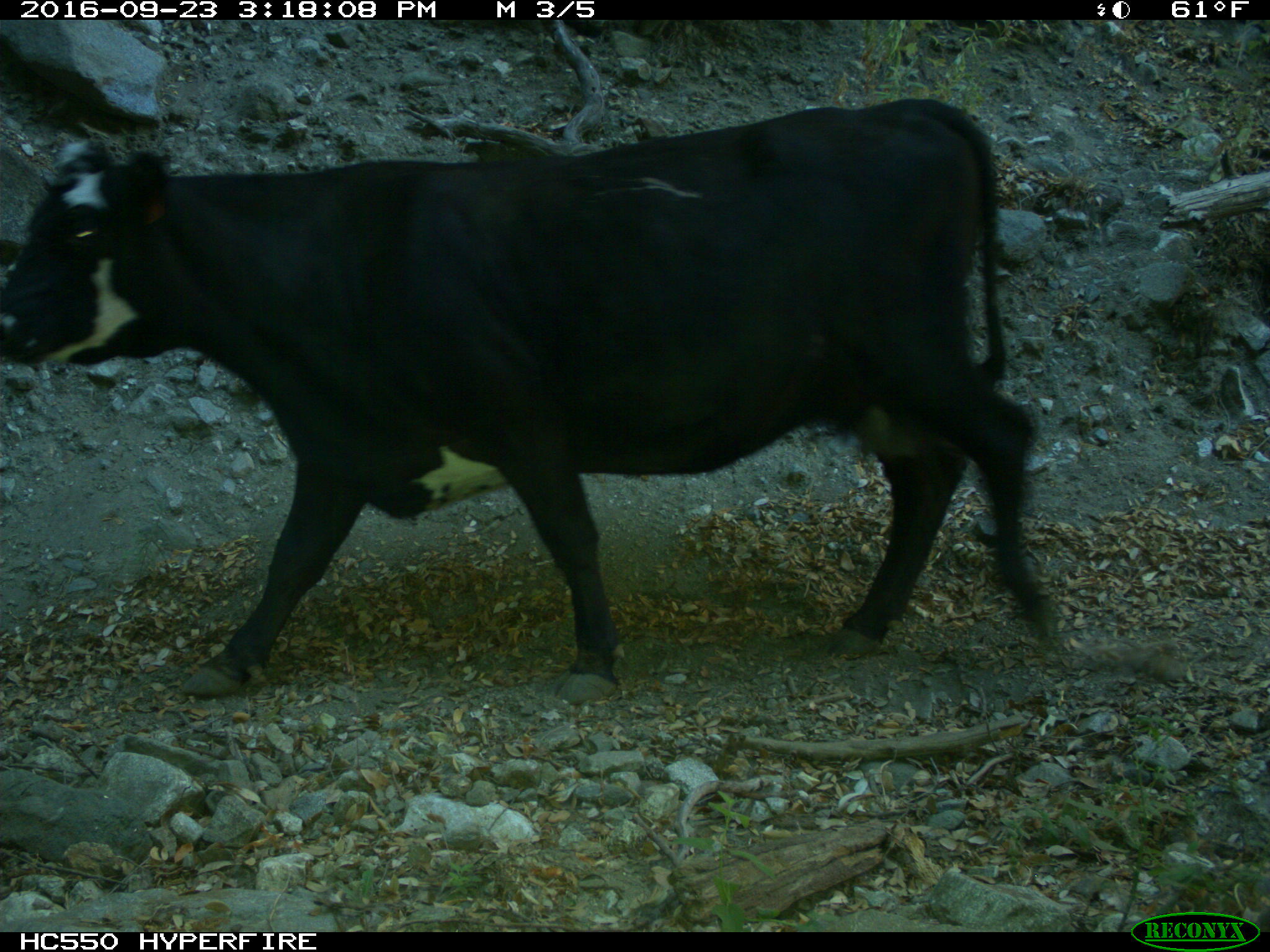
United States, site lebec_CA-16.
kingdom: Animalia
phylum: Chordata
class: Mammalia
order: Artiodactyla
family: Bovidae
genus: Bos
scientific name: Bos taurus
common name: domestic cow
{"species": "Bos taurus (domestic cow)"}